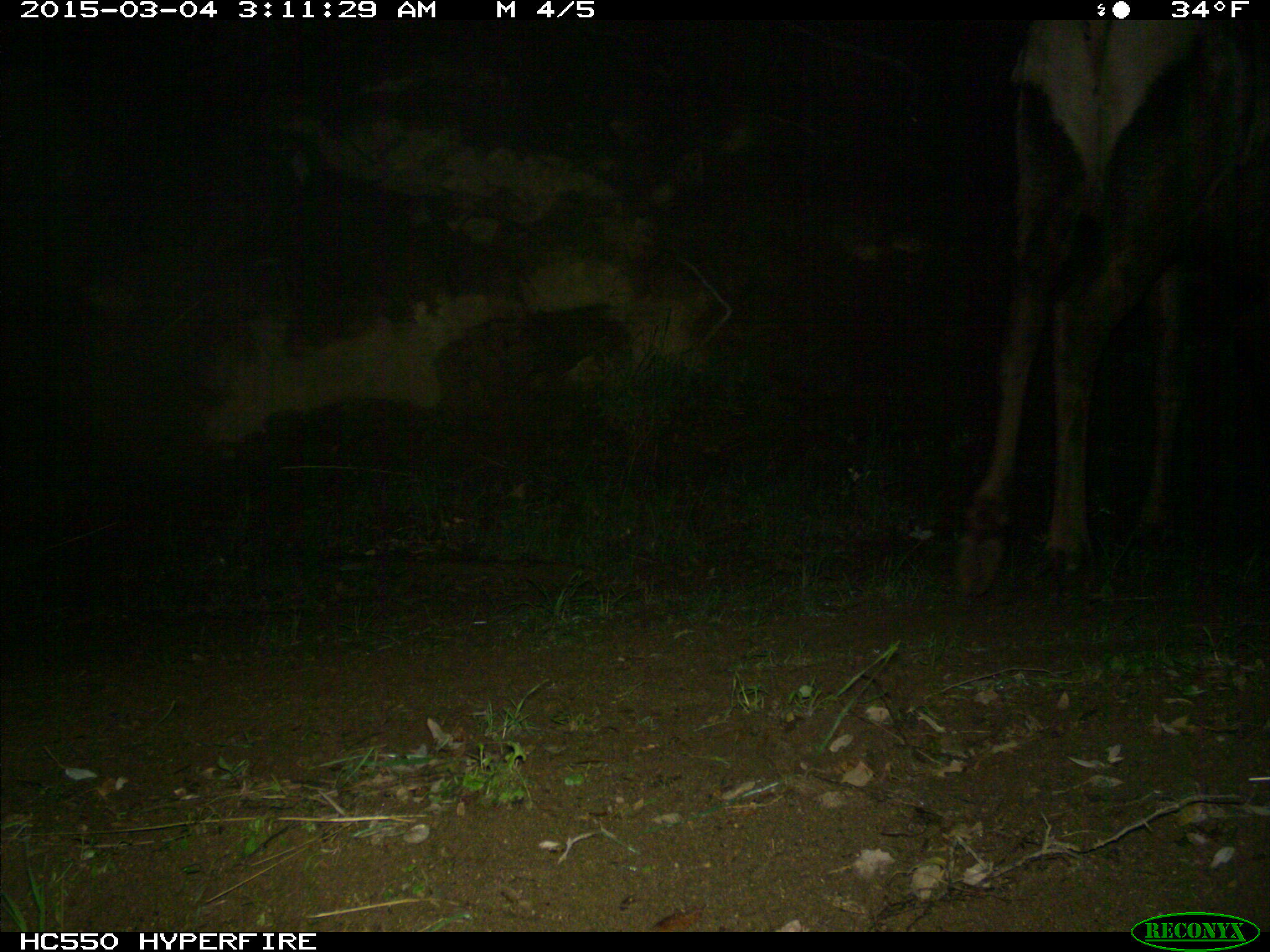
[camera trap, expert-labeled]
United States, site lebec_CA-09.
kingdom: Animalia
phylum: Chordata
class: Mammalia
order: Artiodactyla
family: Cervidae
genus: Cervus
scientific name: Cervus canadensis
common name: elk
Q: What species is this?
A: Cervus canadensis (elk).